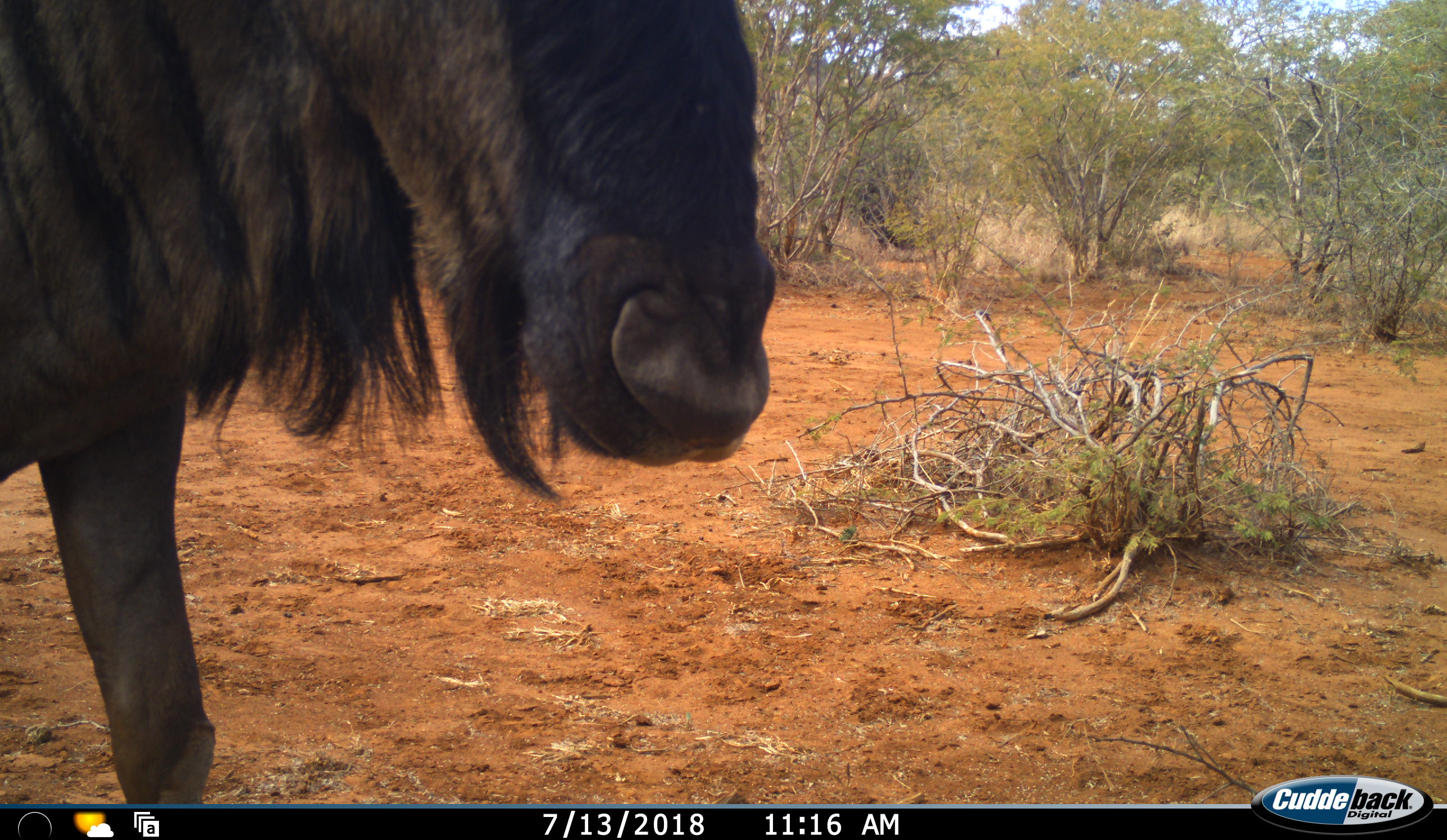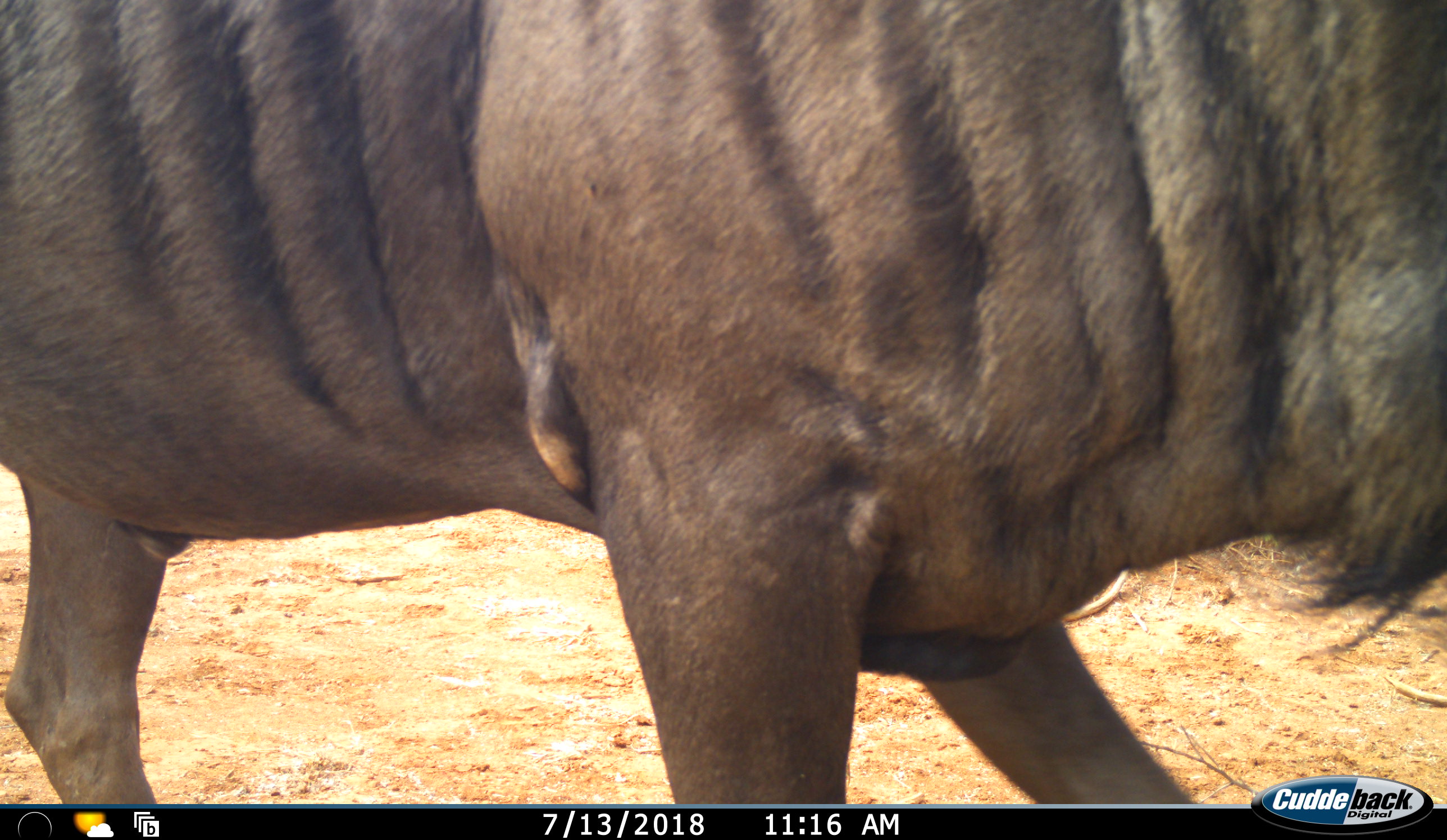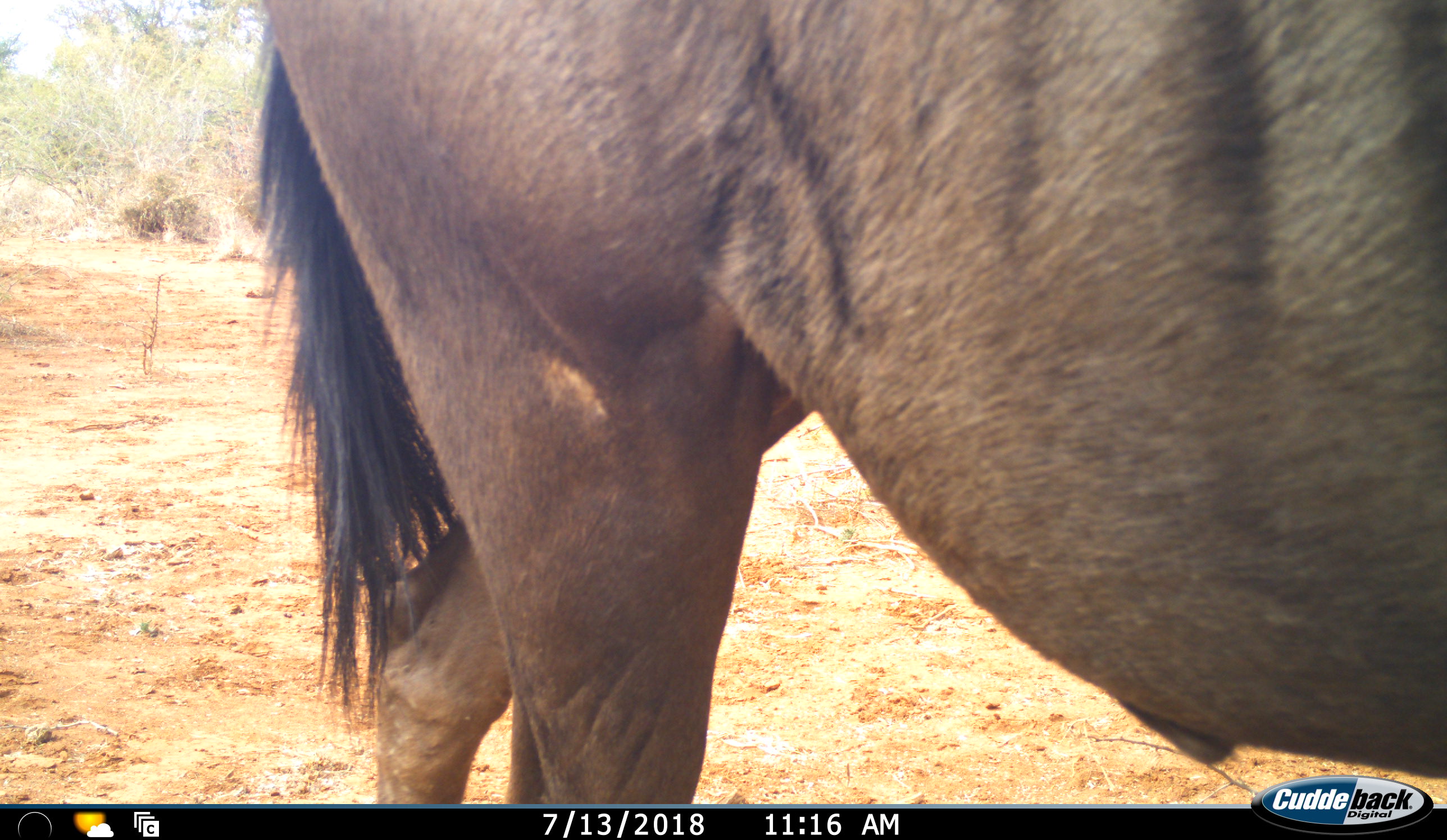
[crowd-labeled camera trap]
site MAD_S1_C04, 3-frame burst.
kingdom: Animalia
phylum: Chordata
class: Mammalia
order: Artiodactyla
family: Bovidae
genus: Connochaetes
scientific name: Connochaetes taurinus taurinus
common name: blue wildebeest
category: wildebeestblue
Wildebeestblue (blue wildebeest) (Connochaetes taurinus taurinus), count 1. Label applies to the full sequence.